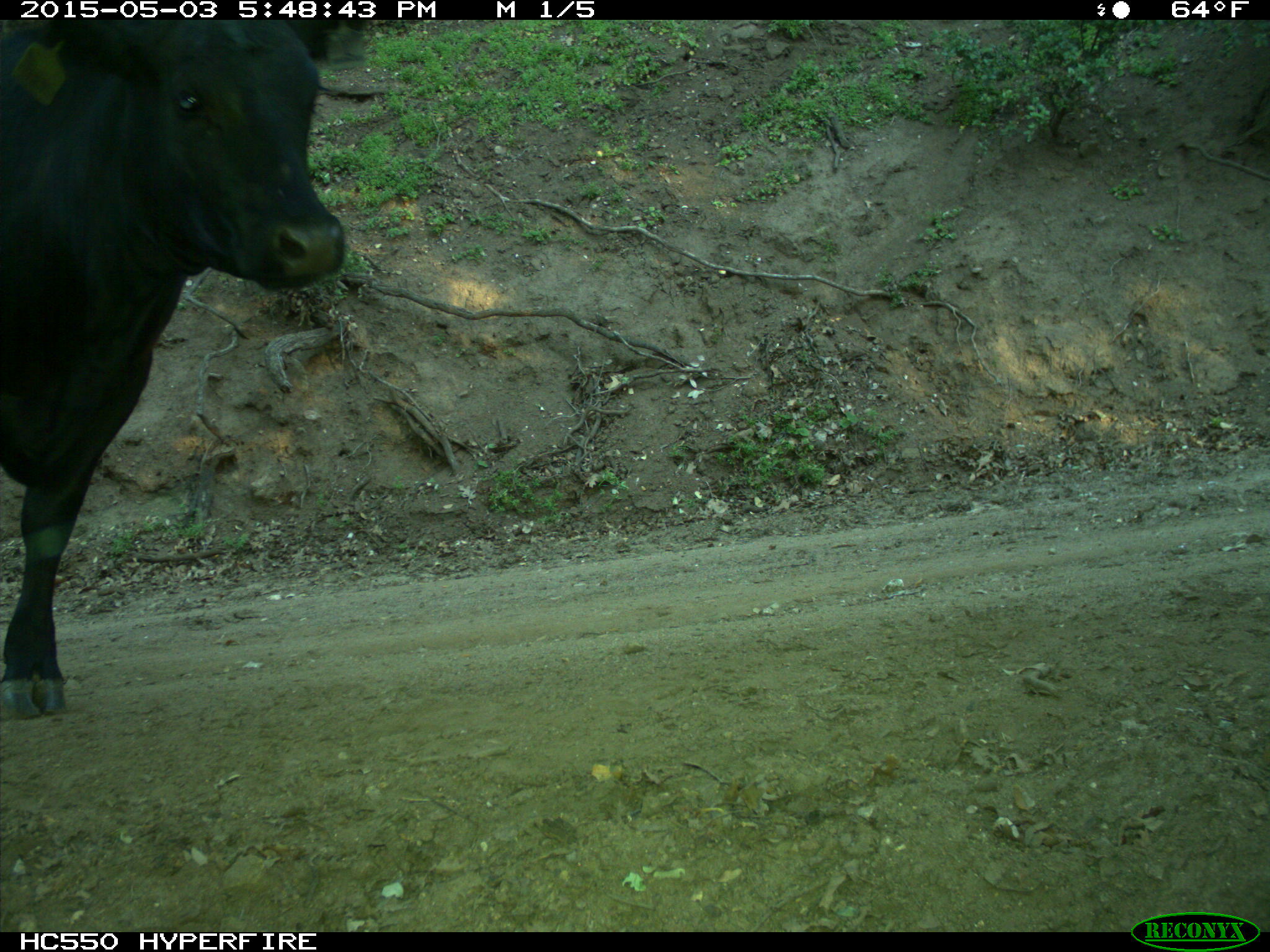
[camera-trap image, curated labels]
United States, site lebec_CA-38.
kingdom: Animalia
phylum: Chordata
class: Mammalia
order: Artiodactyla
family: Bovidae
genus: Bos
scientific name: Bos taurus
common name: domestic cow